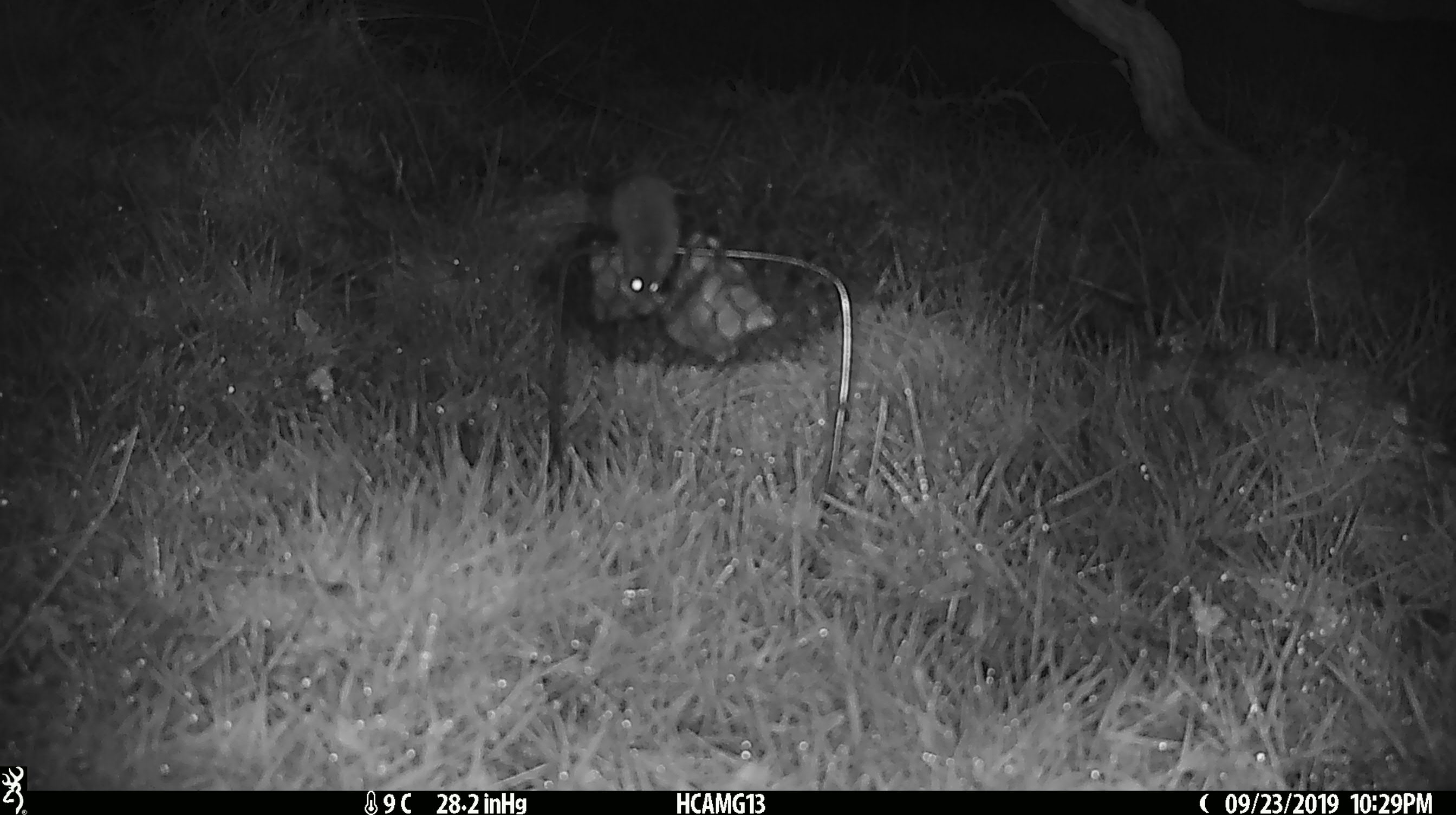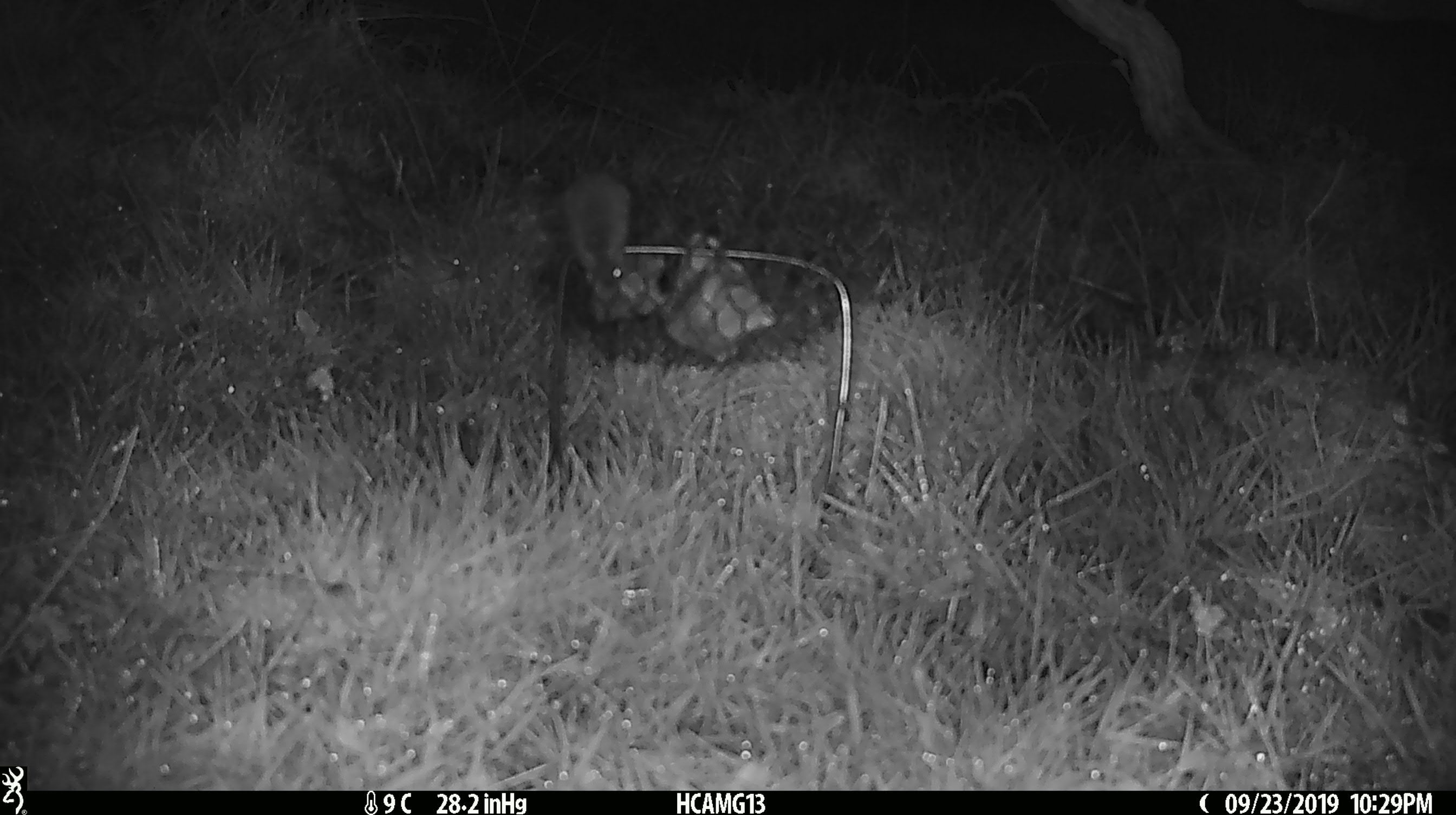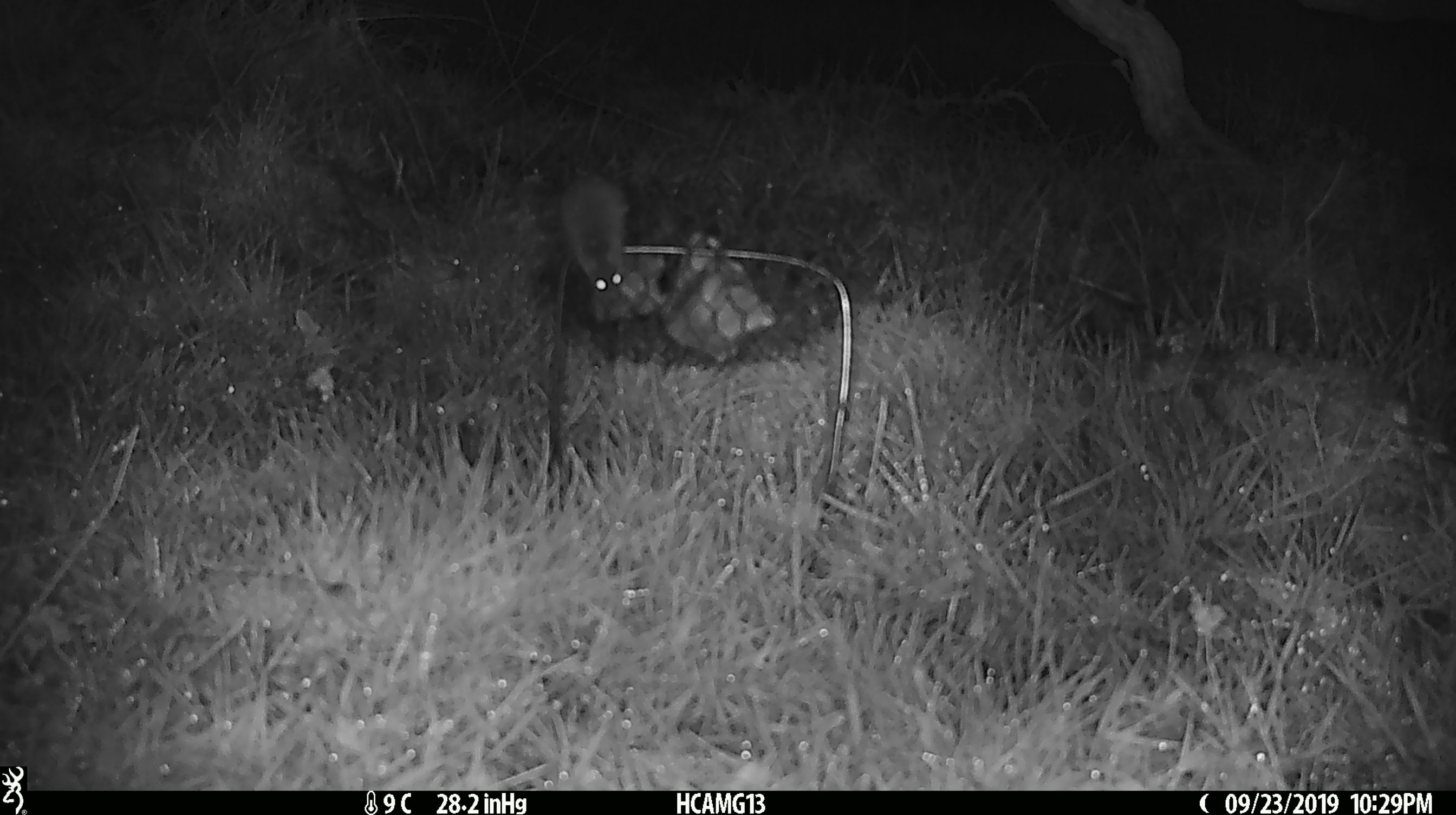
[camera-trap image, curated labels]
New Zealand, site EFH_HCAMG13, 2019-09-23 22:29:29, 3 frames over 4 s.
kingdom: Animalia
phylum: Chordata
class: Mammalia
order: Rodentia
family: Muridae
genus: Mus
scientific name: Mus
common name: mouse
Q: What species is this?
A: Mouse (Mus).